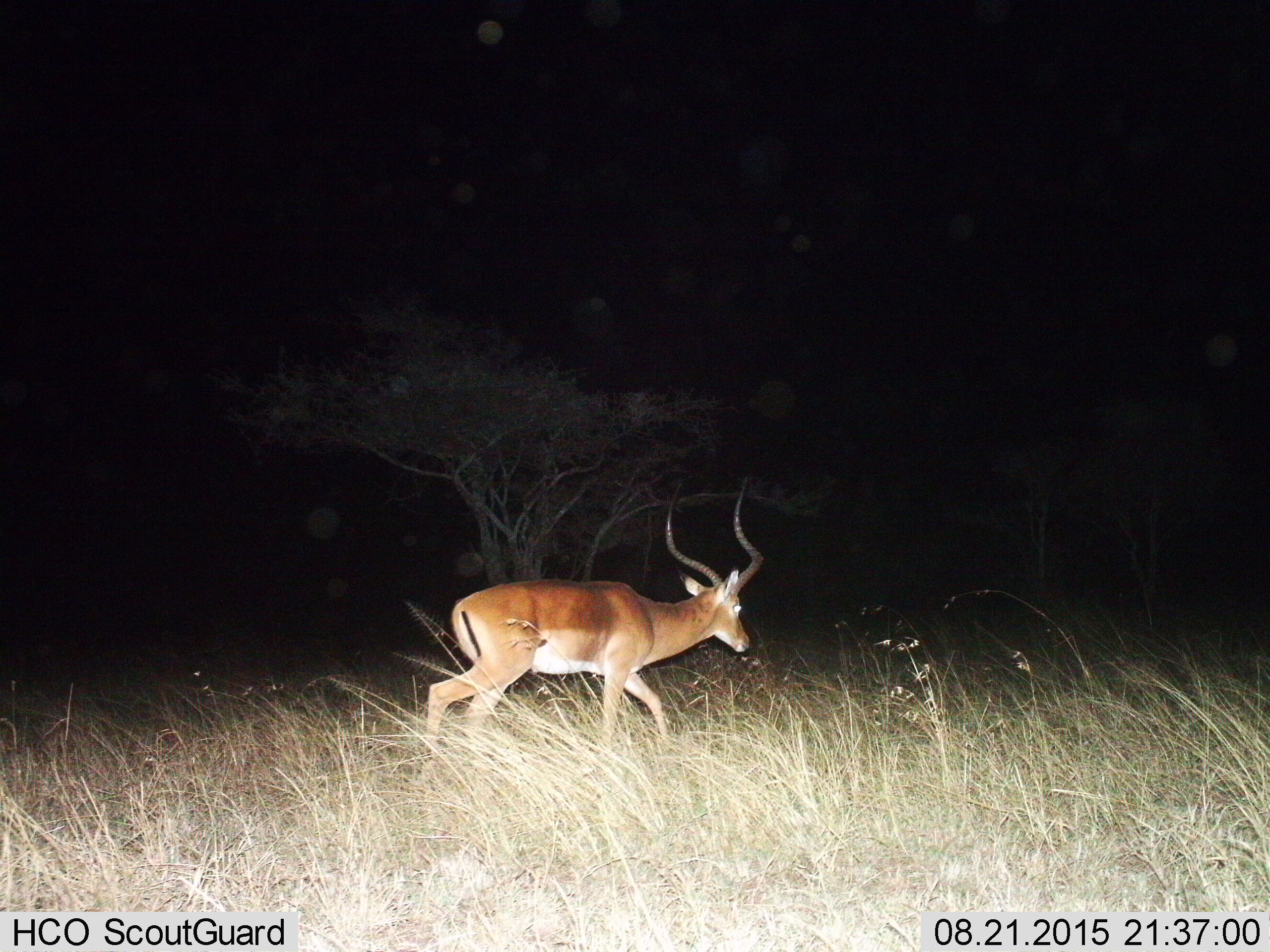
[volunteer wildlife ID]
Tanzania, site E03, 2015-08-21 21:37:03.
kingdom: Animalia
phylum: Chordata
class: Mammalia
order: Artiodactyla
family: Bovidae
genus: Aepyceros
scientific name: Aepyceros melampus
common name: impala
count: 1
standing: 7%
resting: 0%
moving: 93%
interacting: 0%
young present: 0%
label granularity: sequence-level